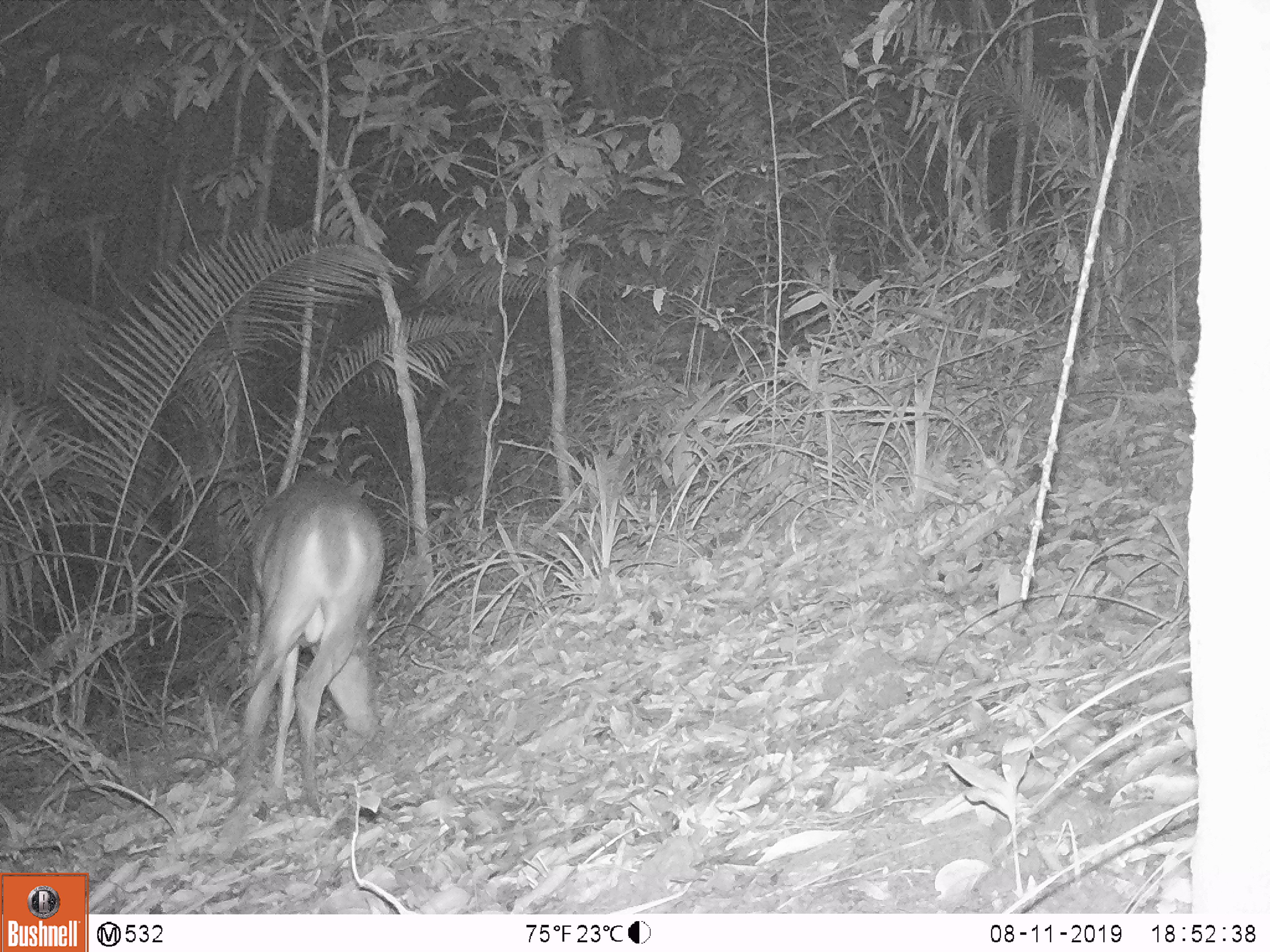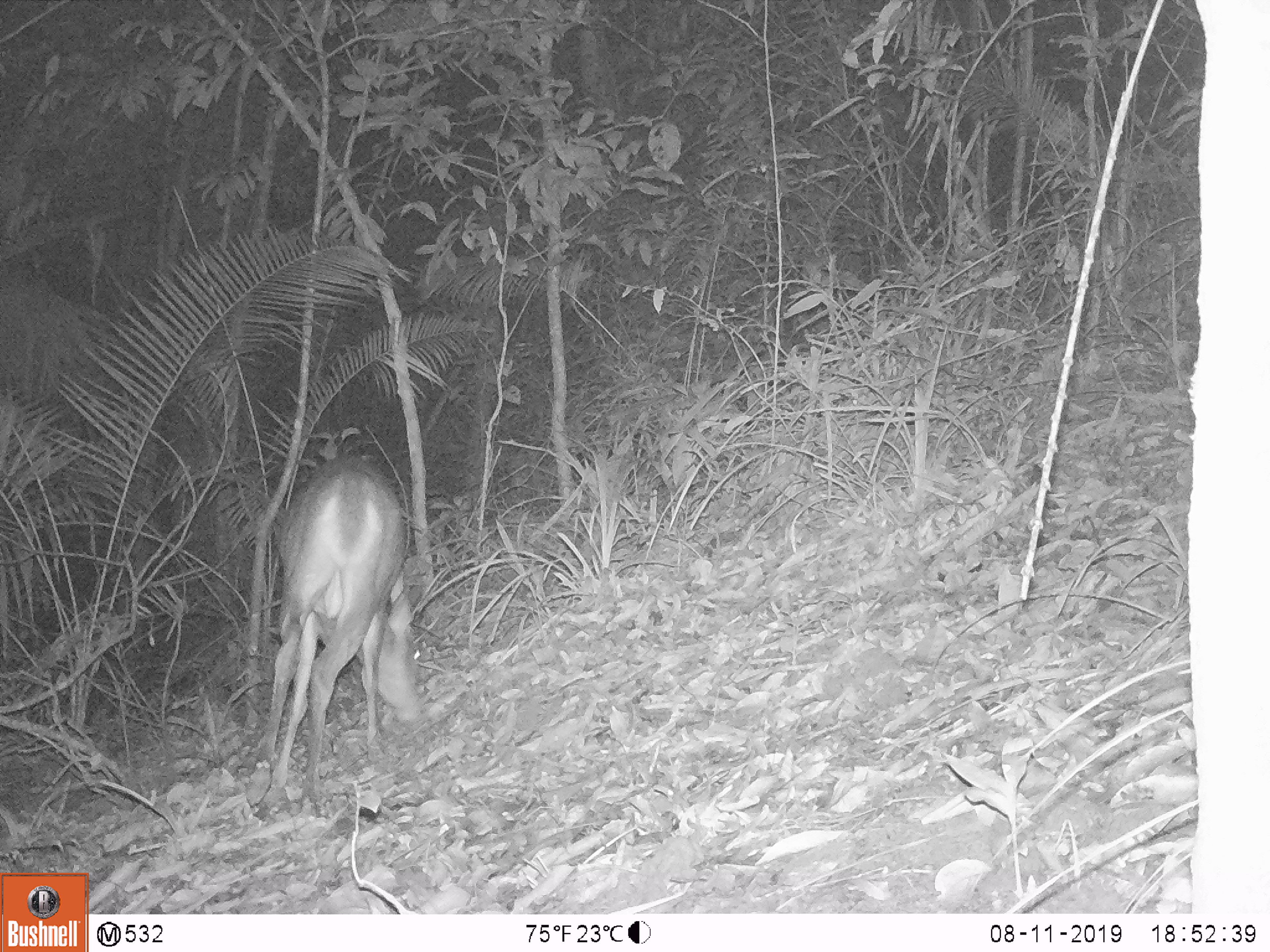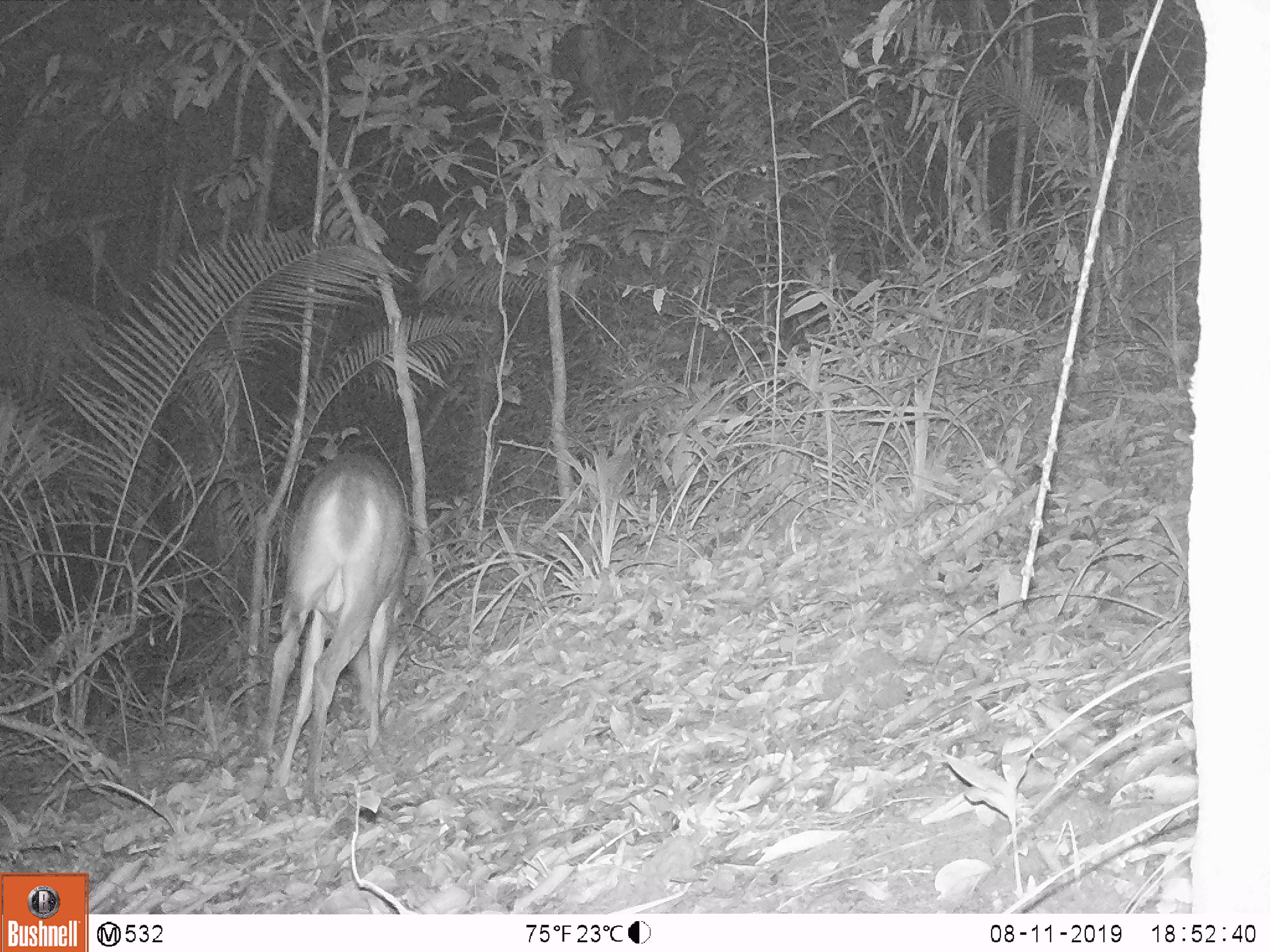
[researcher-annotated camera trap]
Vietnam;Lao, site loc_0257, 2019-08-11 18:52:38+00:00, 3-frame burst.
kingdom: Animalia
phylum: Chordata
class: Mammalia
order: Artiodactyla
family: Cervidae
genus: Muntiacus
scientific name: Muntiacus vuquangensis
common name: large-antlered muntjac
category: large antlered muntjac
Large antlered muntjac (large-antlered muntjac) (Muntiacus vuquangensis). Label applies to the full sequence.